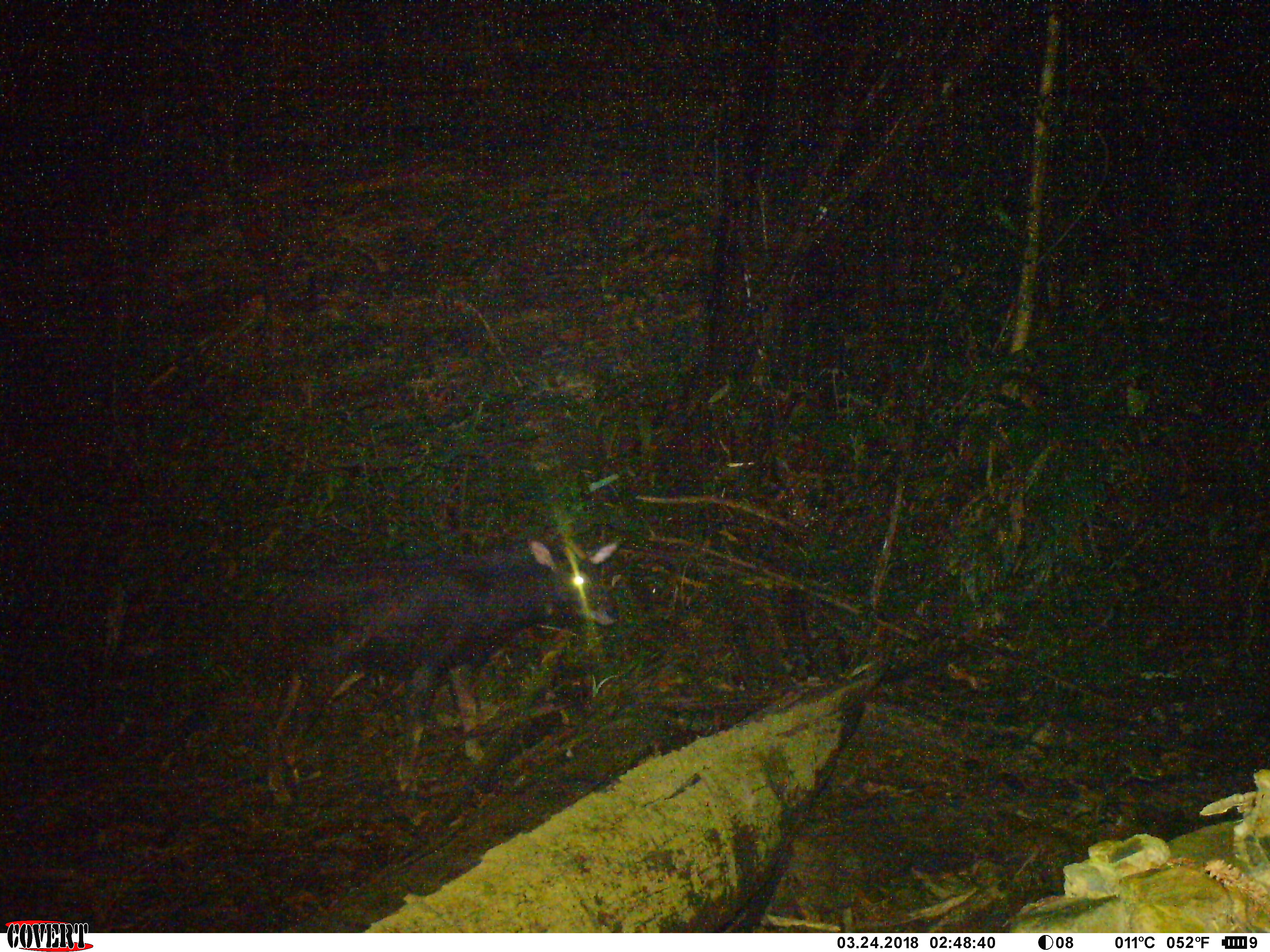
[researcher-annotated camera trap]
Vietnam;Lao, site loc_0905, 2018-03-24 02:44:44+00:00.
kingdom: Animalia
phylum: Chordata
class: Mammalia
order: Artiodactyla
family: Bovidae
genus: Capricornis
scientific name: Capricornis sumatraensis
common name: chinese serow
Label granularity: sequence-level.